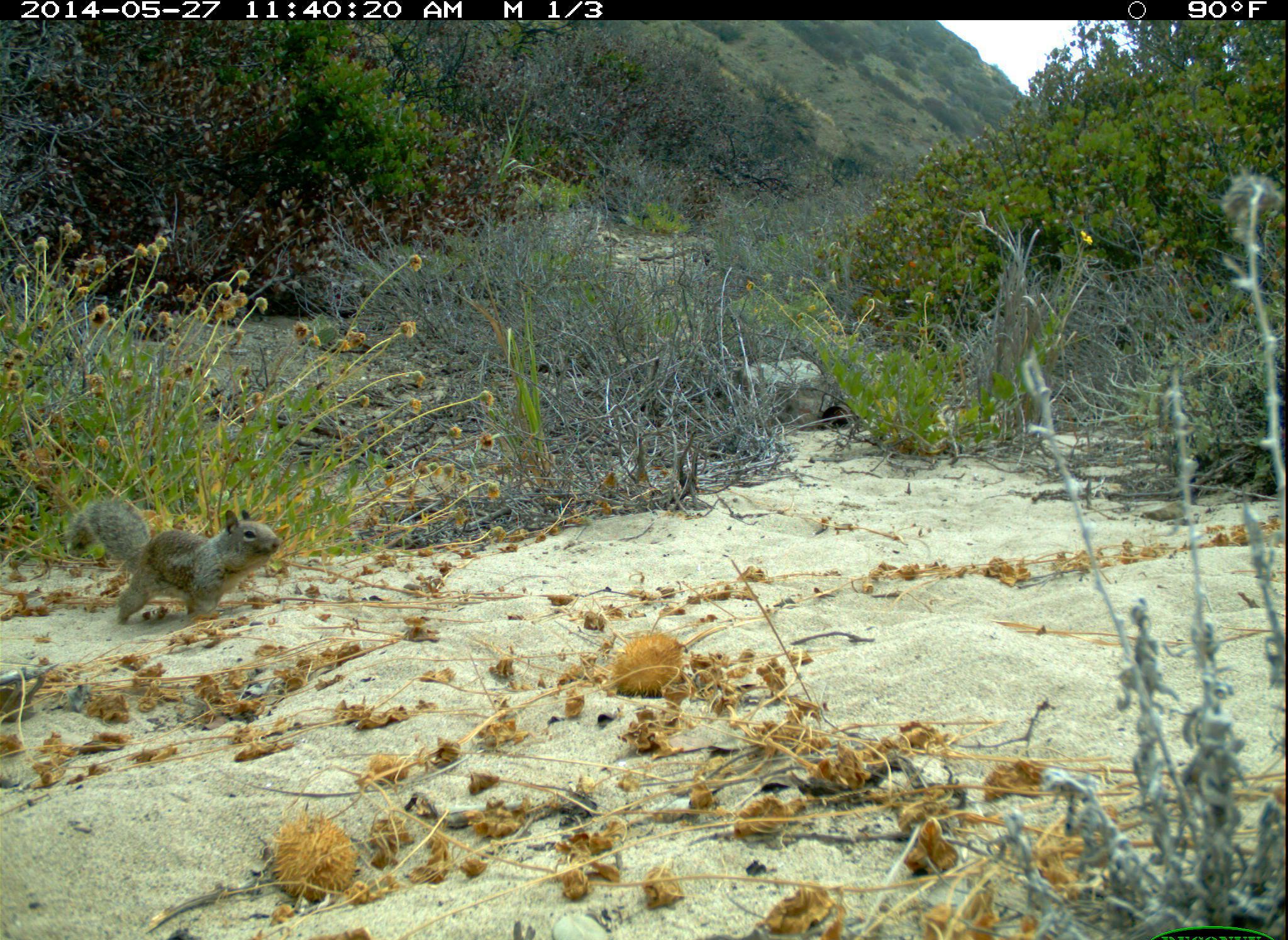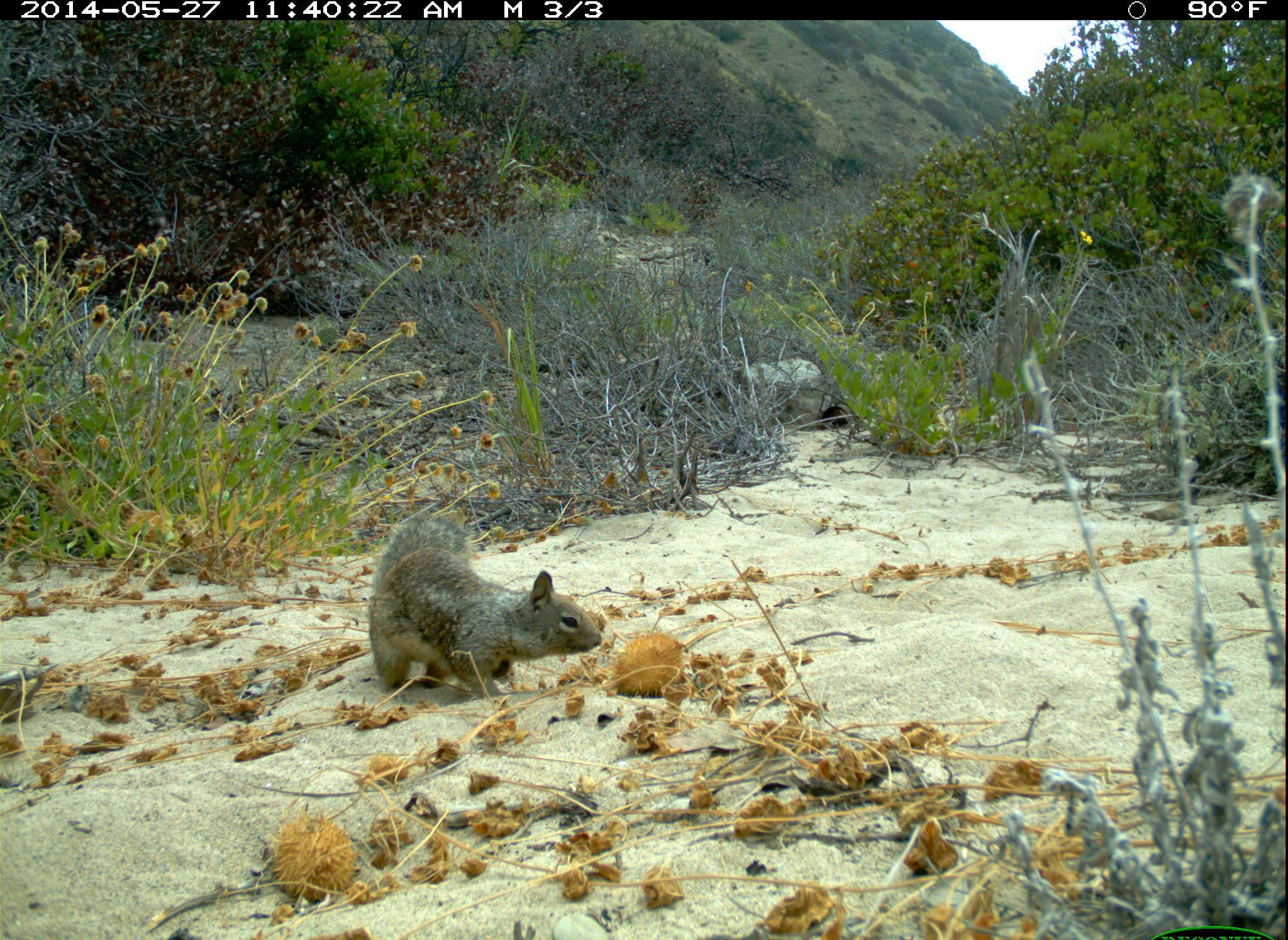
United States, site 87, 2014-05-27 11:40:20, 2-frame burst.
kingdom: Animalia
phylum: Chordata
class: Mammalia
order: Rodentia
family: Sciuridae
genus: Sciurus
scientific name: Sciurus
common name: squirrel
Squirrel (Sciurus).